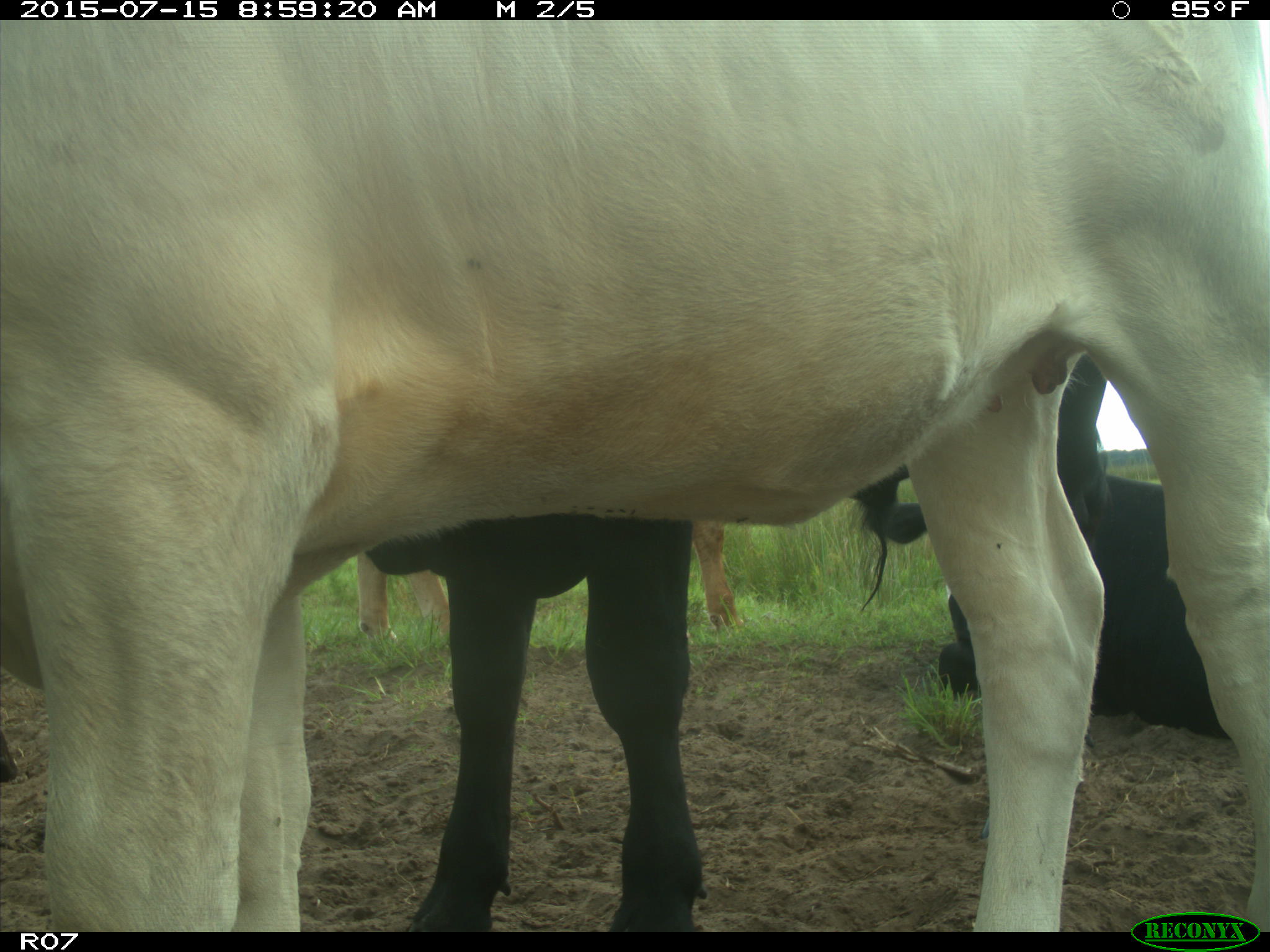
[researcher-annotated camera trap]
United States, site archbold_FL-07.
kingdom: Animalia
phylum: Chordata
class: Mammalia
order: Artiodactyla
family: Bovidae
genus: Bos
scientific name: Bos taurus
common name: domestic cow